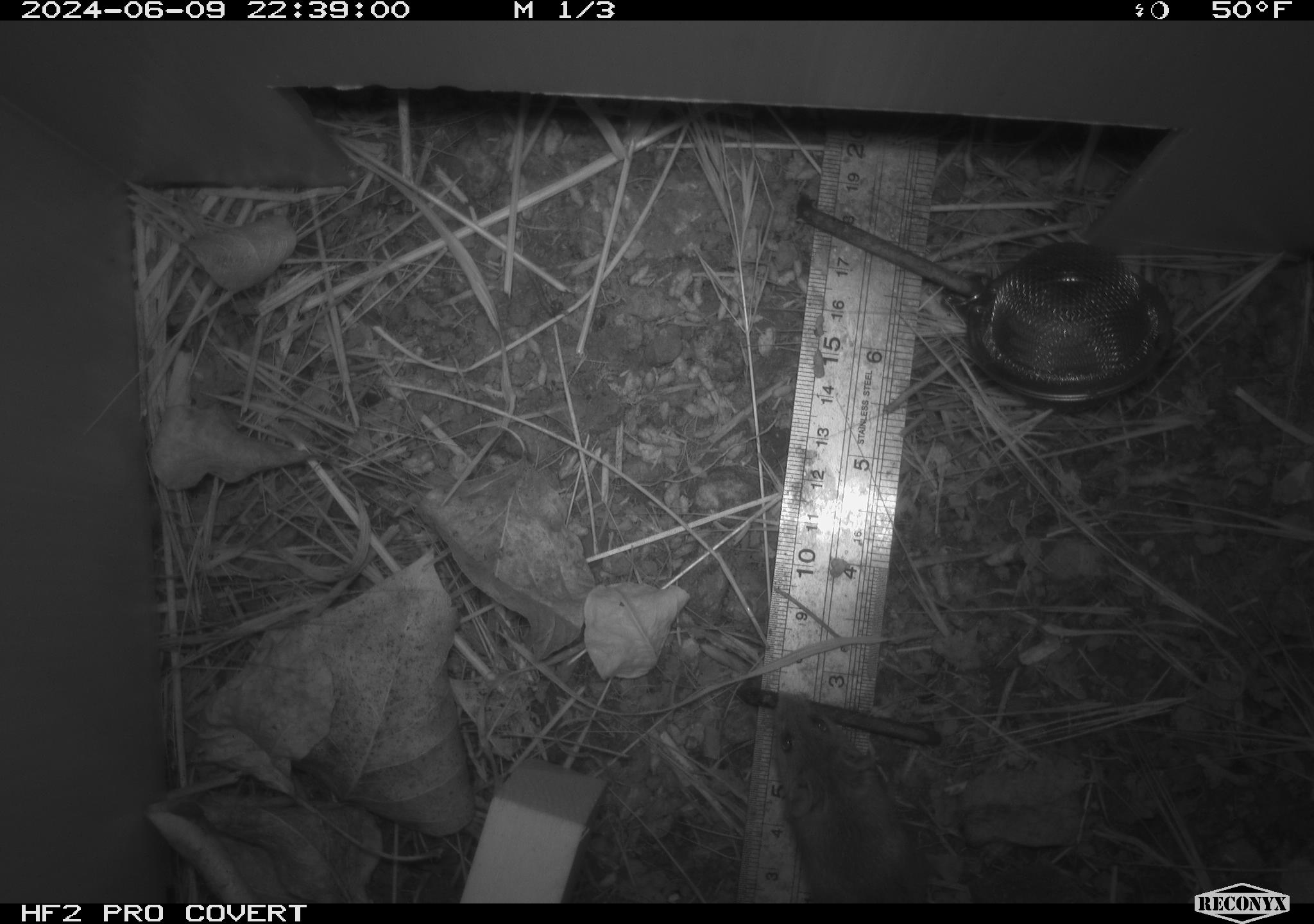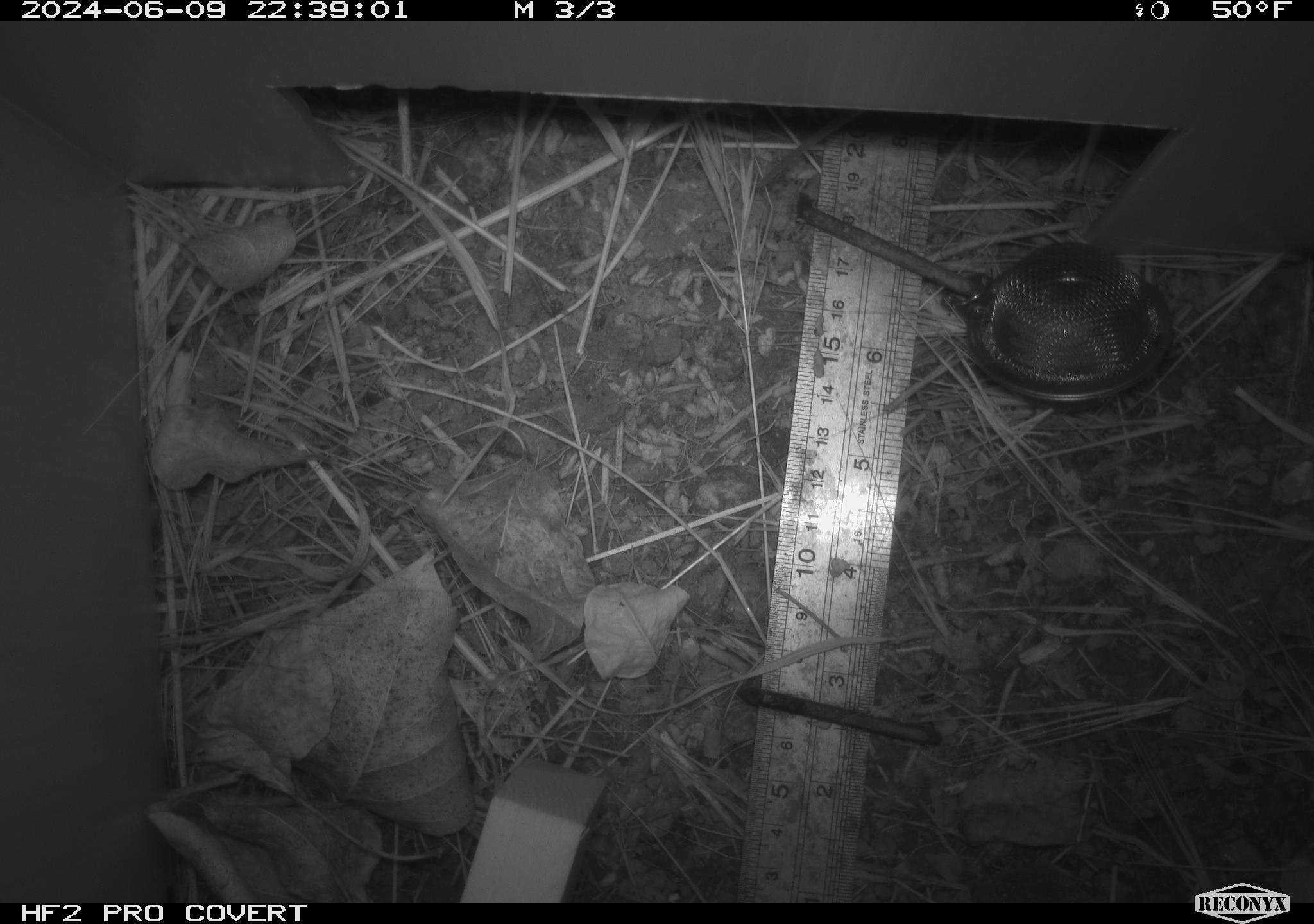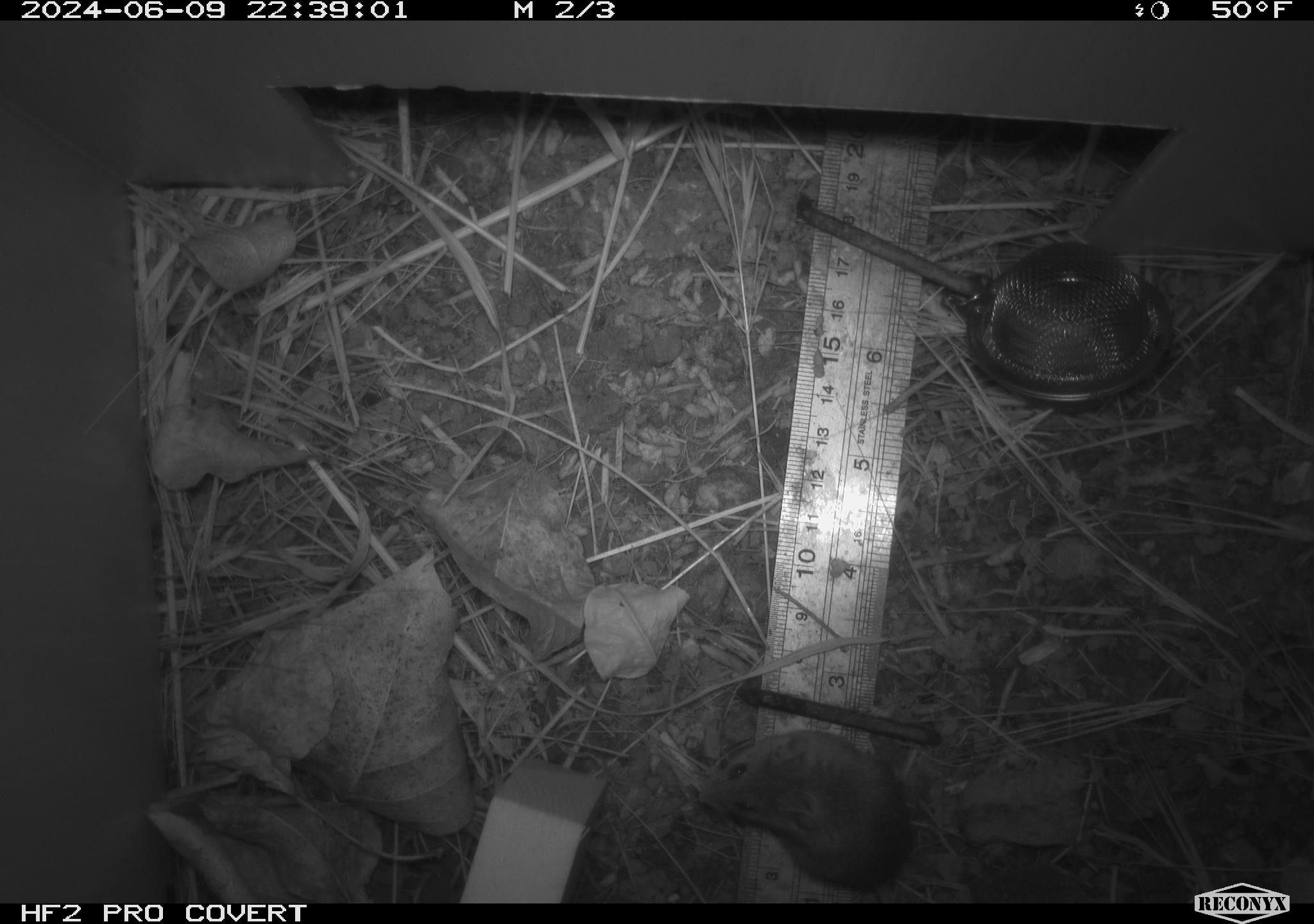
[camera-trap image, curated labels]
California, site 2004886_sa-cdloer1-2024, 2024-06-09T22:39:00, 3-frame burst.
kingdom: Animalia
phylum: Chordata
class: Mammalia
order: Rodentia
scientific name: Rodentia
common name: mouse species